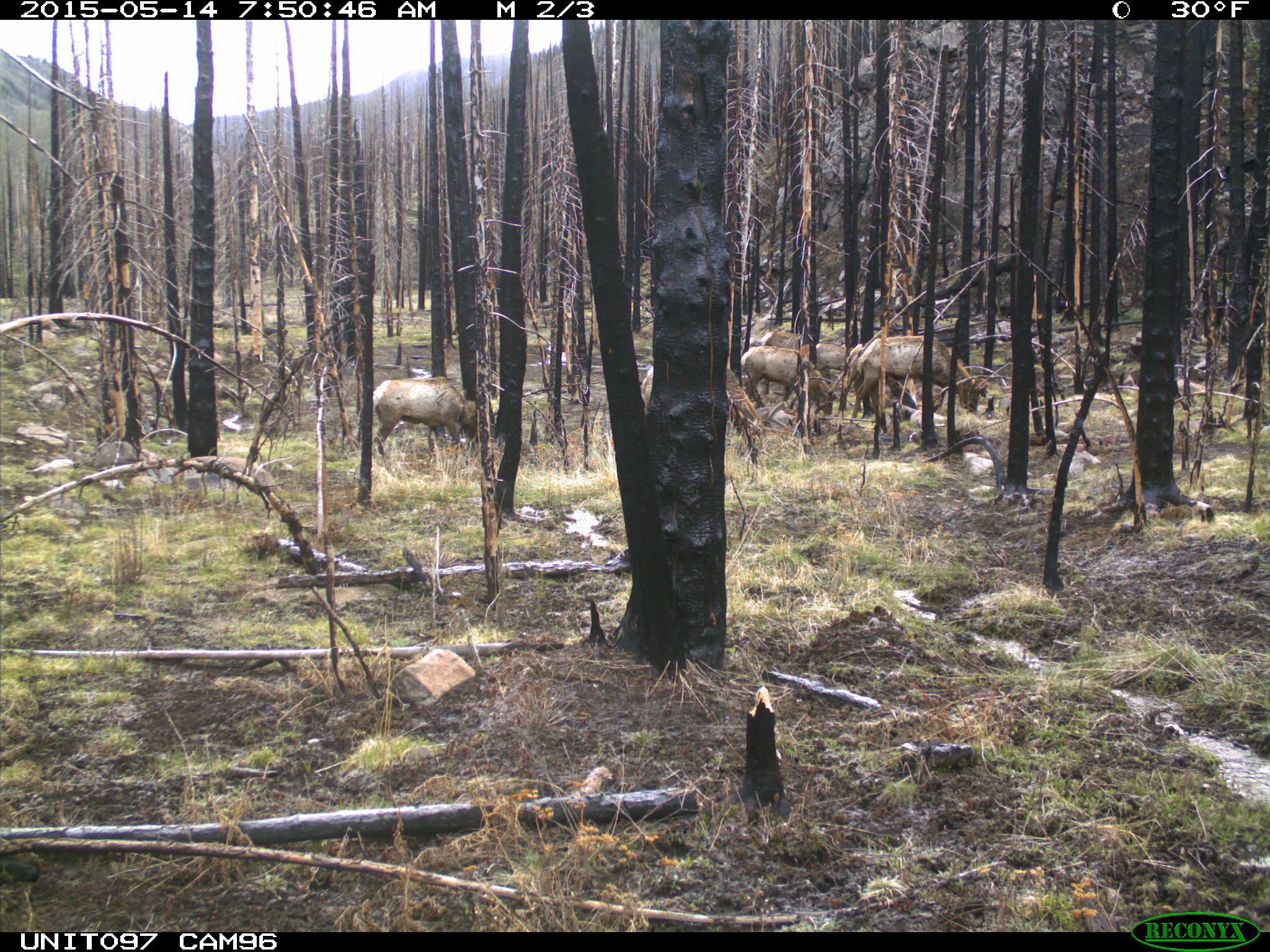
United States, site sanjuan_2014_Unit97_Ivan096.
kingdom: Animalia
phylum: Chordata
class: Mammalia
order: Artiodactyla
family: Cervidae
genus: Cervus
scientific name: Cervus elaphus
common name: red deer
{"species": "Cervus elaphus (red deer)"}